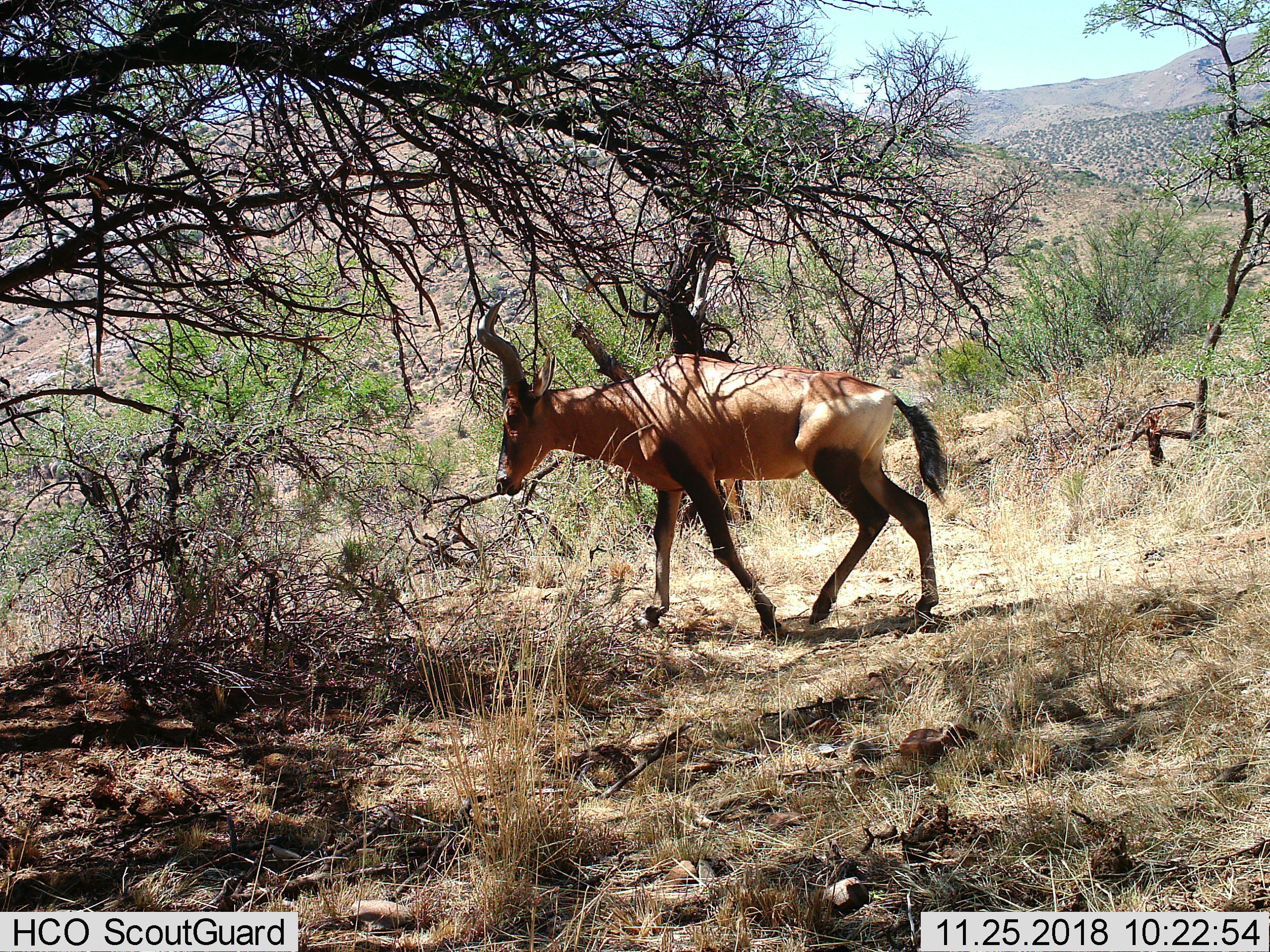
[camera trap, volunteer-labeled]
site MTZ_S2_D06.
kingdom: Animalia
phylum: Chordata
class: Mammalia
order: Artiodactyla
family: Bovidae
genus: Alcelaphus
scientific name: Alcelaphus buselaphus caama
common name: red hartebeest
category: hartebeestred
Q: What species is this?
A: Hartebeestred (red hartebeest) (Alcelaphus buselaphus caama).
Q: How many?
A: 1.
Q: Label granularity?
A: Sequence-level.